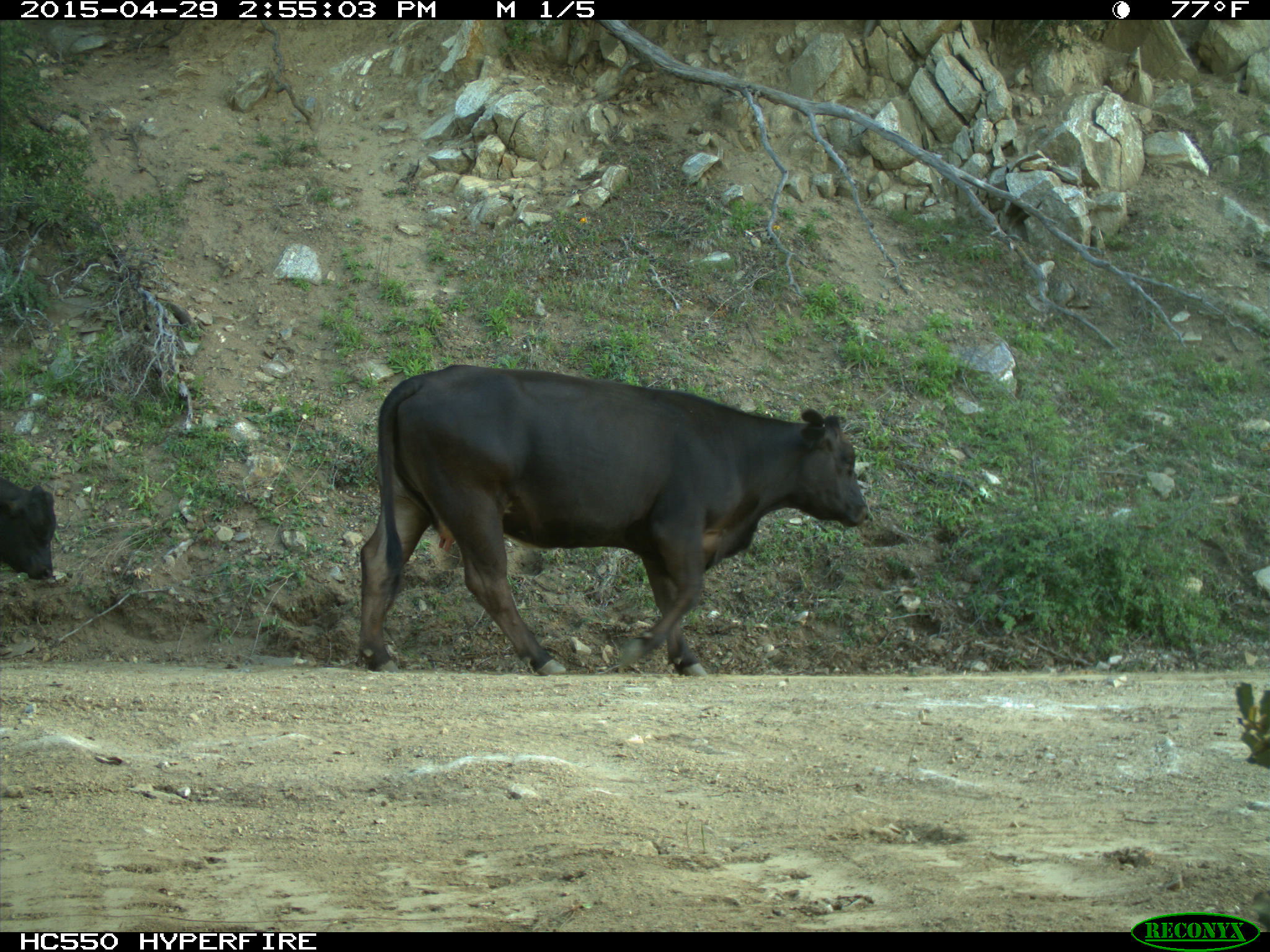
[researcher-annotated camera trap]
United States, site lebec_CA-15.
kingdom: Animalia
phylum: Chordata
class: Mammalia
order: Artiodactyla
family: Bovidae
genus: Bos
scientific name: Bos taurus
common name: domestic cow